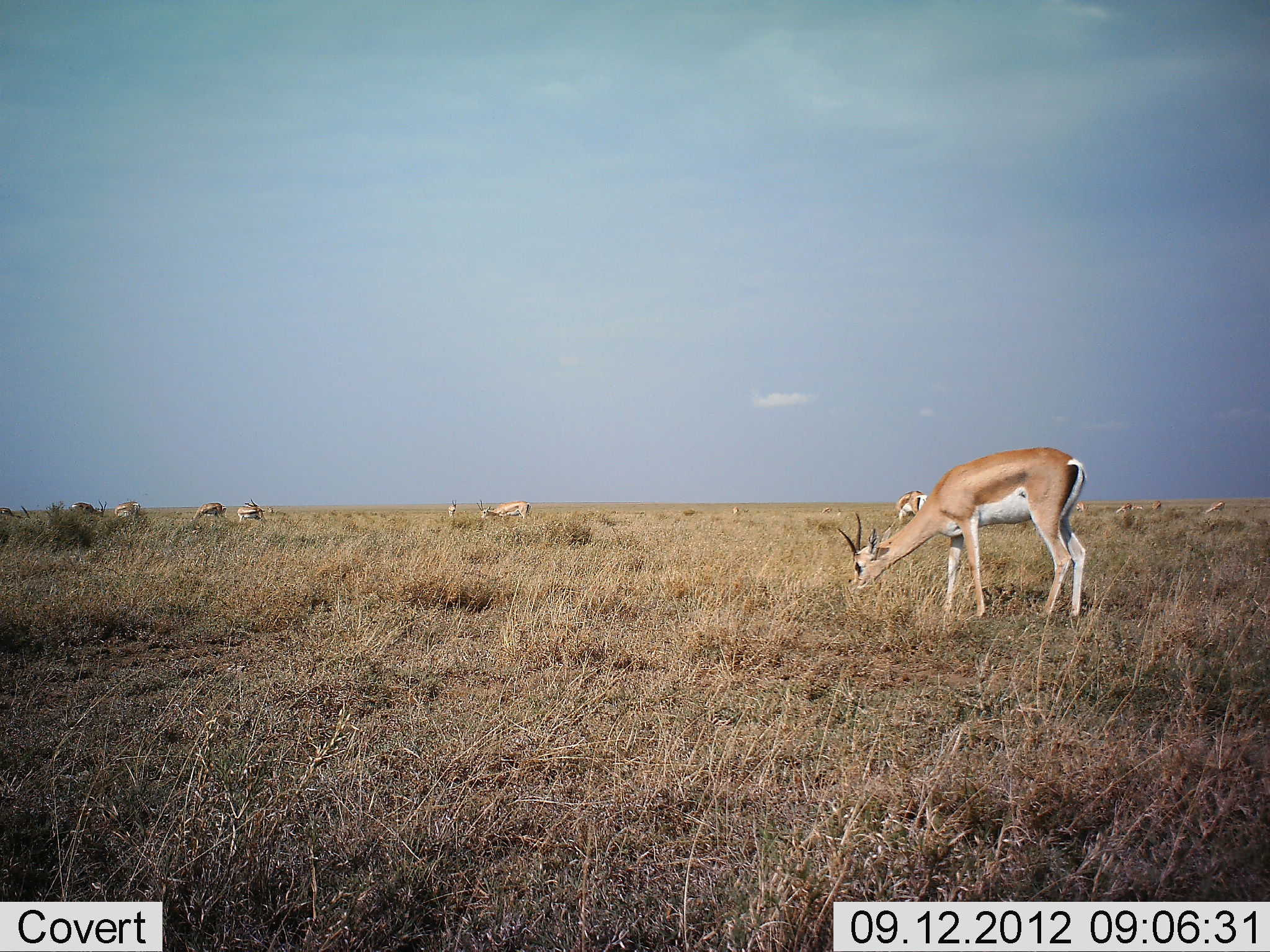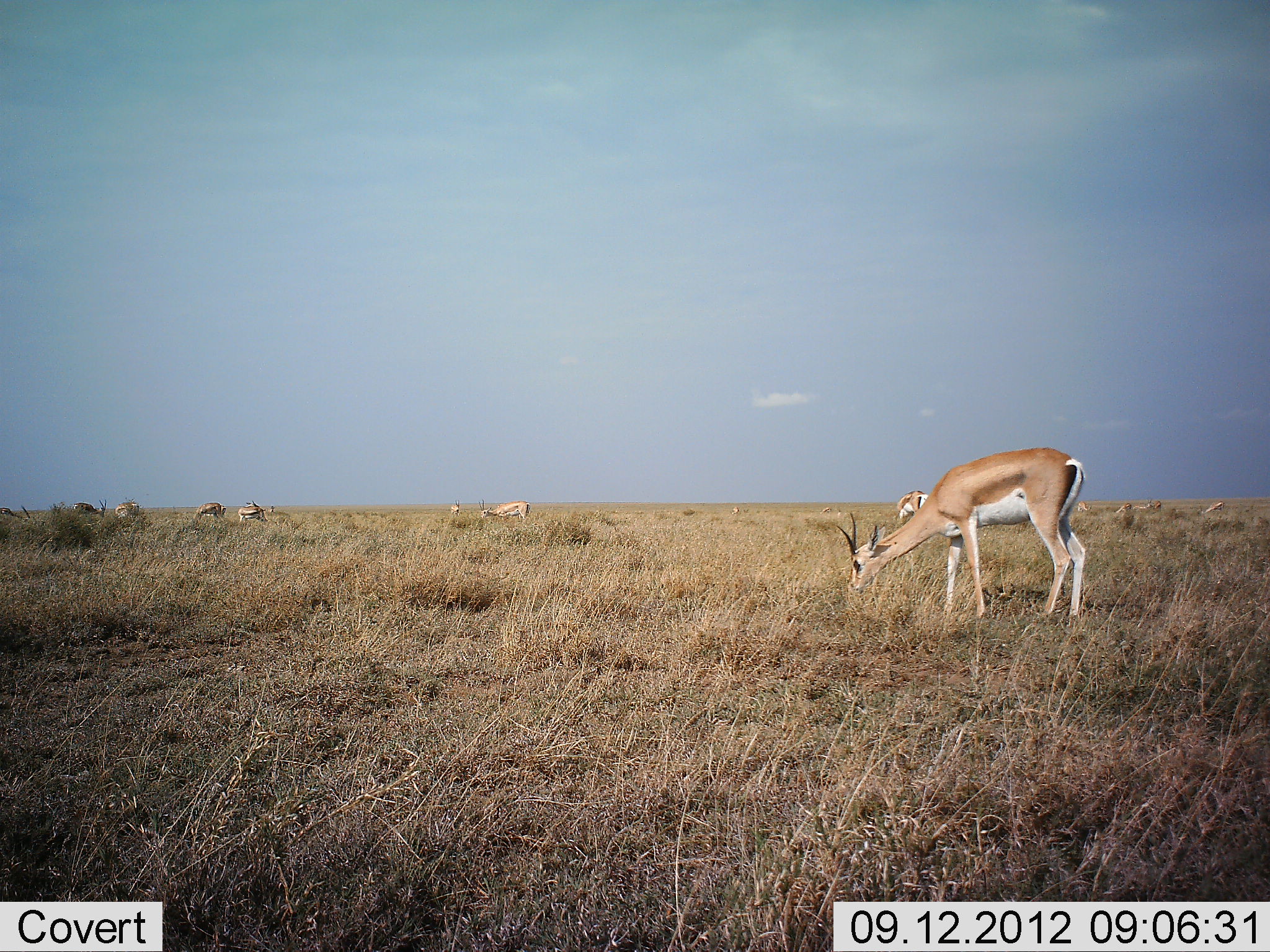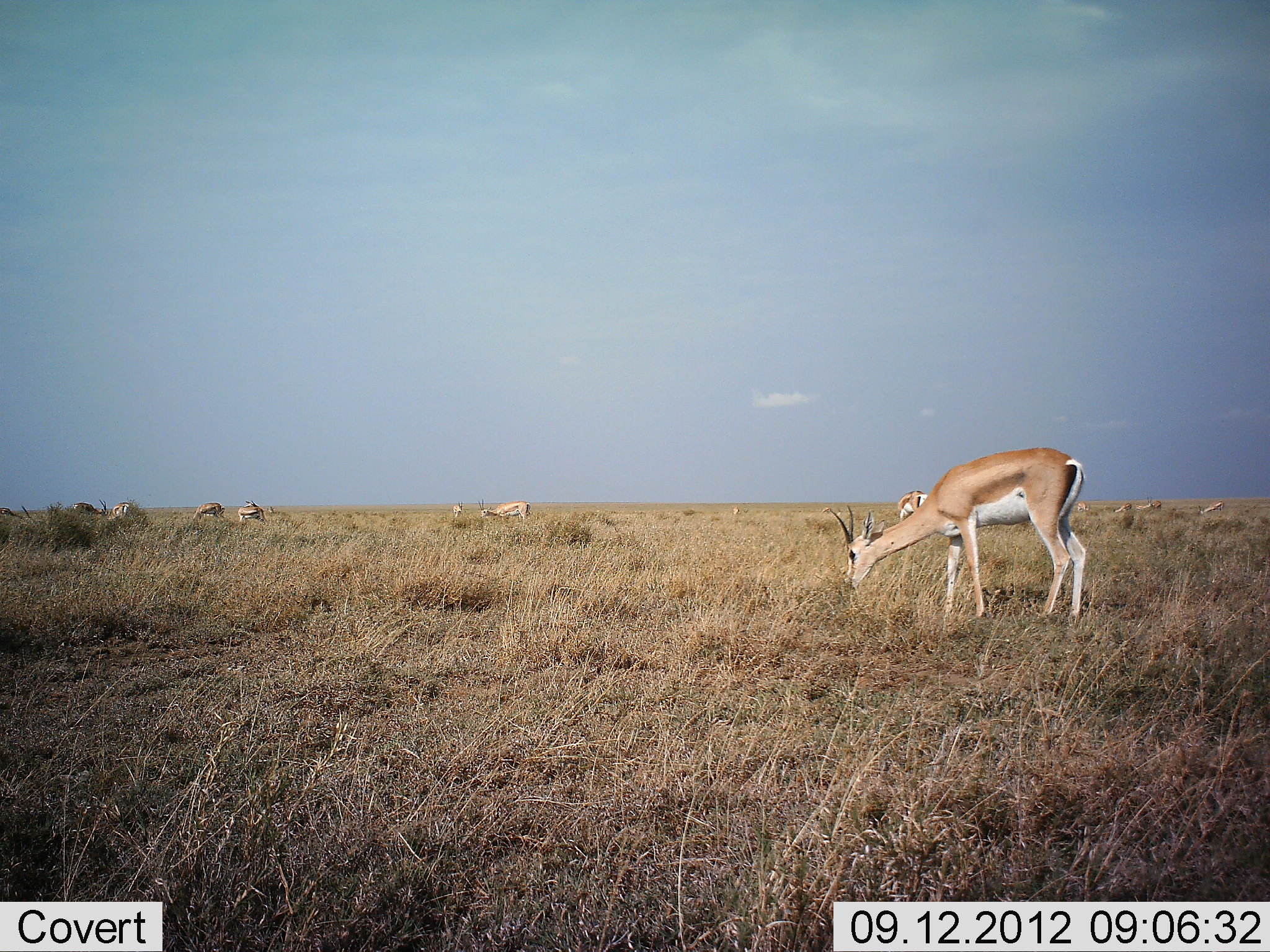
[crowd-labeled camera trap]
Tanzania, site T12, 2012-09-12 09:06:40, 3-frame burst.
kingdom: Animalia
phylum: Chordata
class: Mammalia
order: Artiodactyla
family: Bovidae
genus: Nanger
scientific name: Nanger granti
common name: grant's gazelle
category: gazellegrants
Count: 11-50.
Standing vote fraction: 45%.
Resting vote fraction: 0%.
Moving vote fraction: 0%.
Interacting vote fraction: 0%.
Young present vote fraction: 0%.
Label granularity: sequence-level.